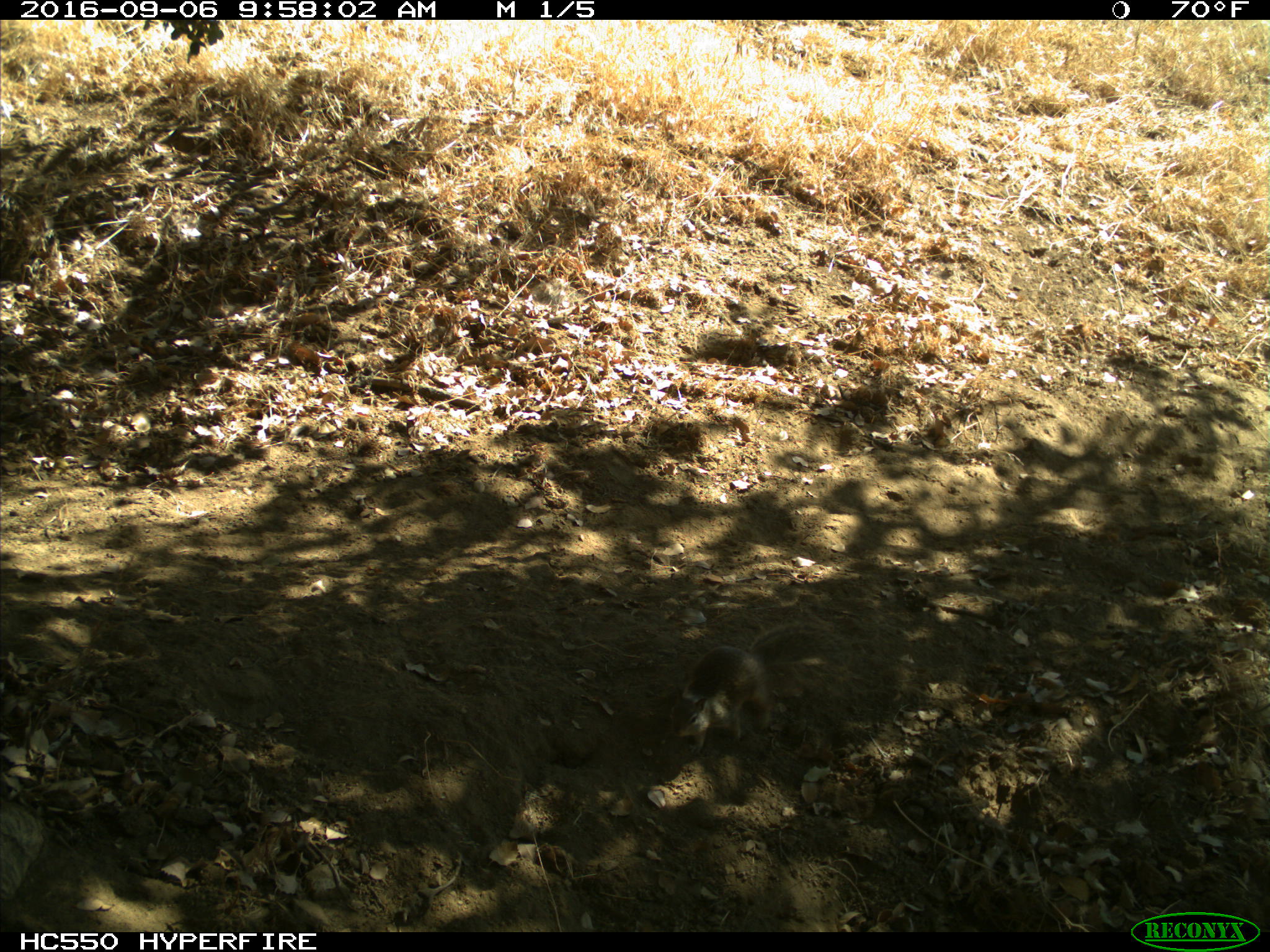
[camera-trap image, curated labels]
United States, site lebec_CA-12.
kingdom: Animalia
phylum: Chordata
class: Mammalia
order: Rodentia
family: Sciuridae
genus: Otospermophilus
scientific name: Otospermophilus beecheyi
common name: california ground squirrel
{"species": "Otospermophilus beecheyi (california ground squirrel)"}